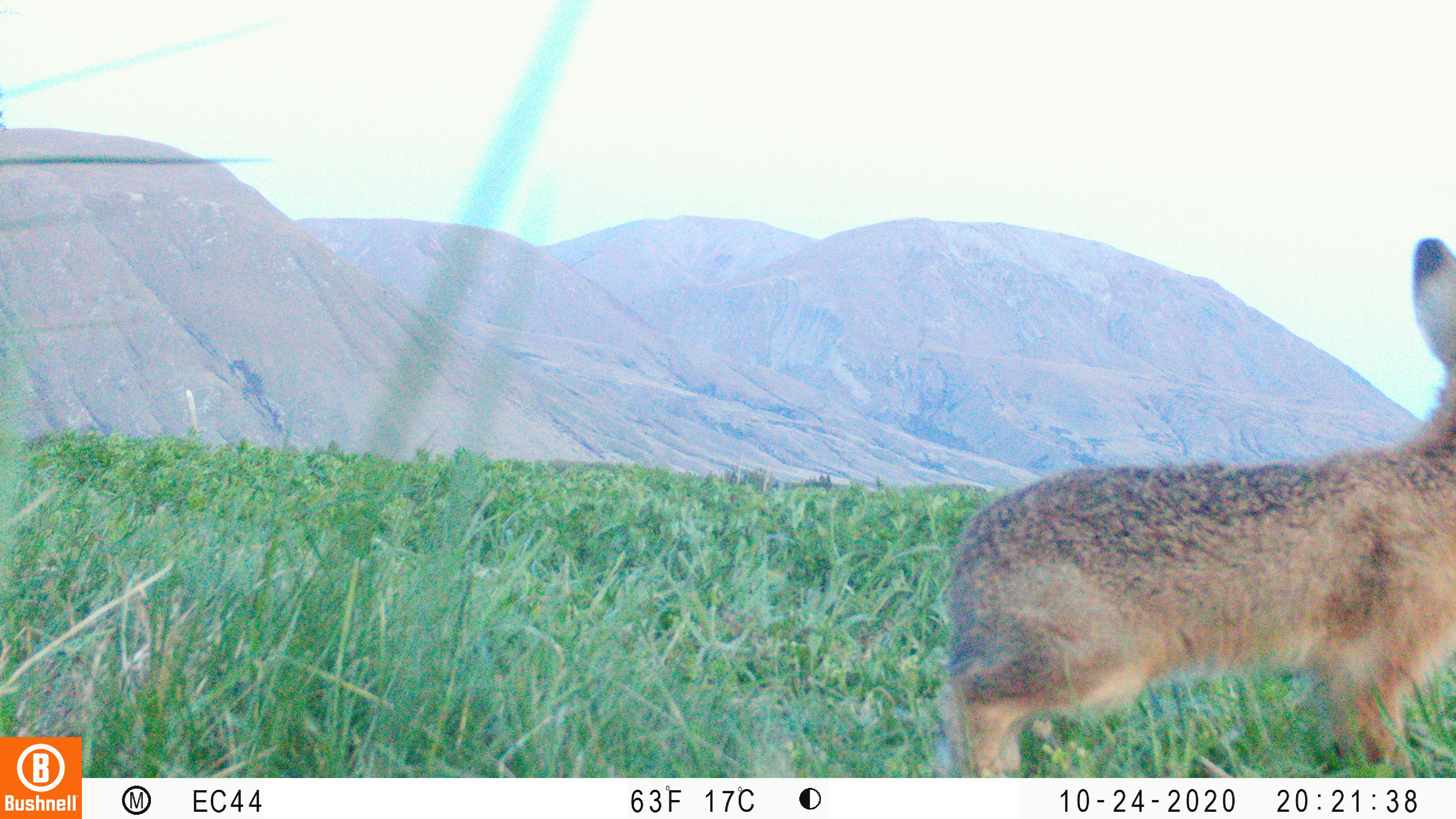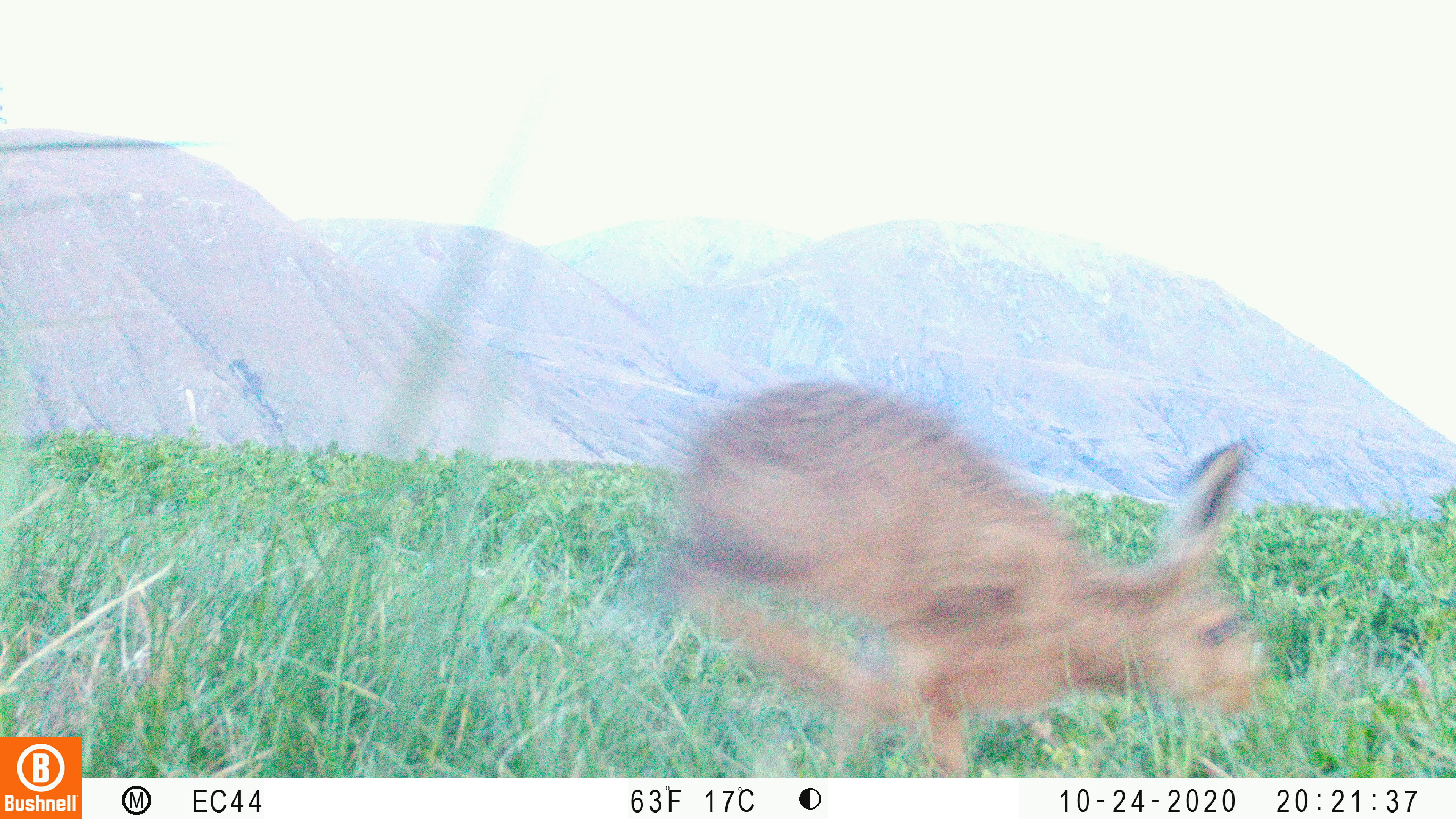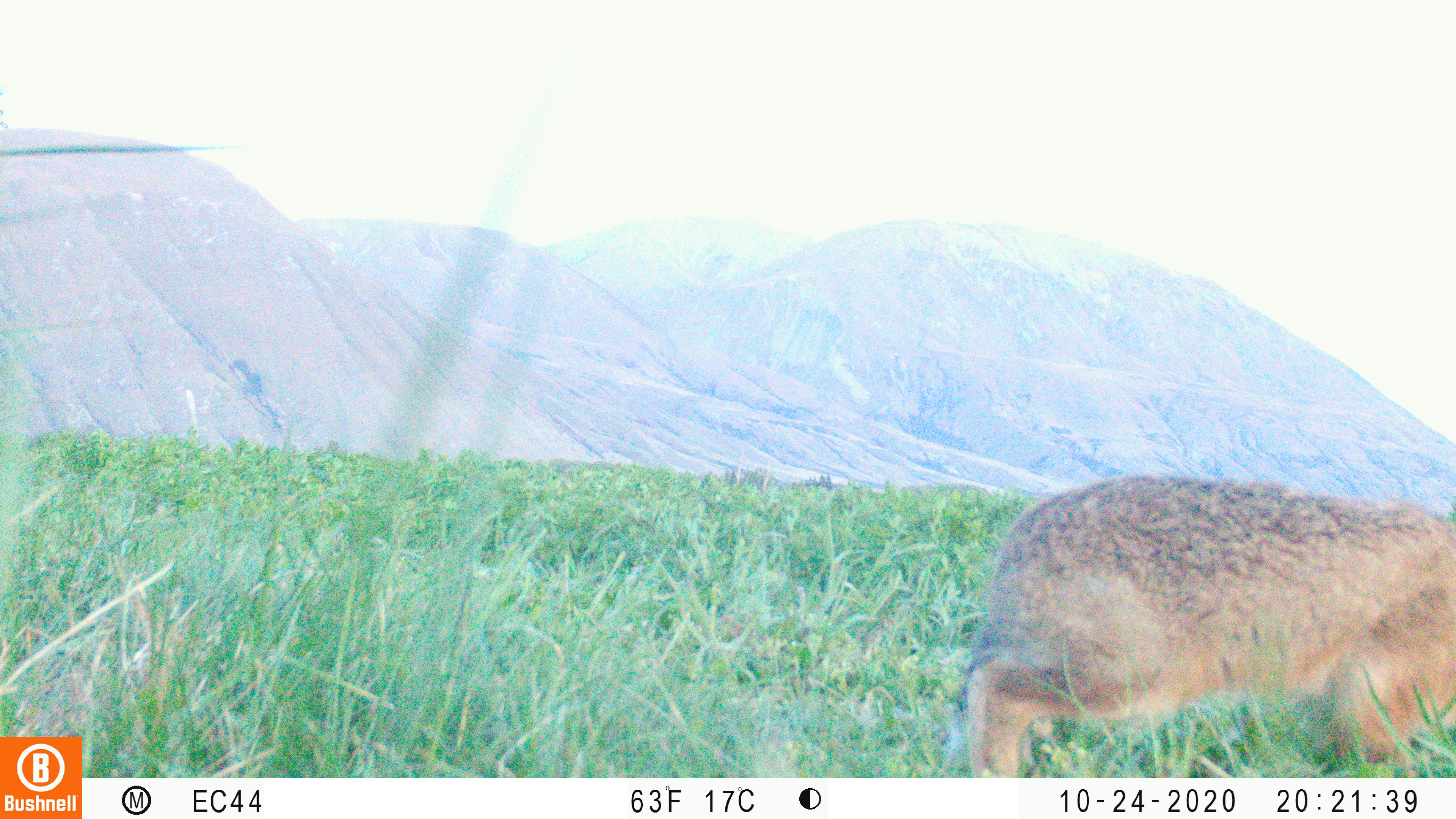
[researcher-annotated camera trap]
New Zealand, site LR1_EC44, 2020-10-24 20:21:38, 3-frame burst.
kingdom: Animalia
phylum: Chordata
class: Mammalia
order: Lagomorpha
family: Leporidae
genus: Lepus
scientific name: Lepus europaeus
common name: brown hare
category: hare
Hare (brown hare) (Lepus europaeus).